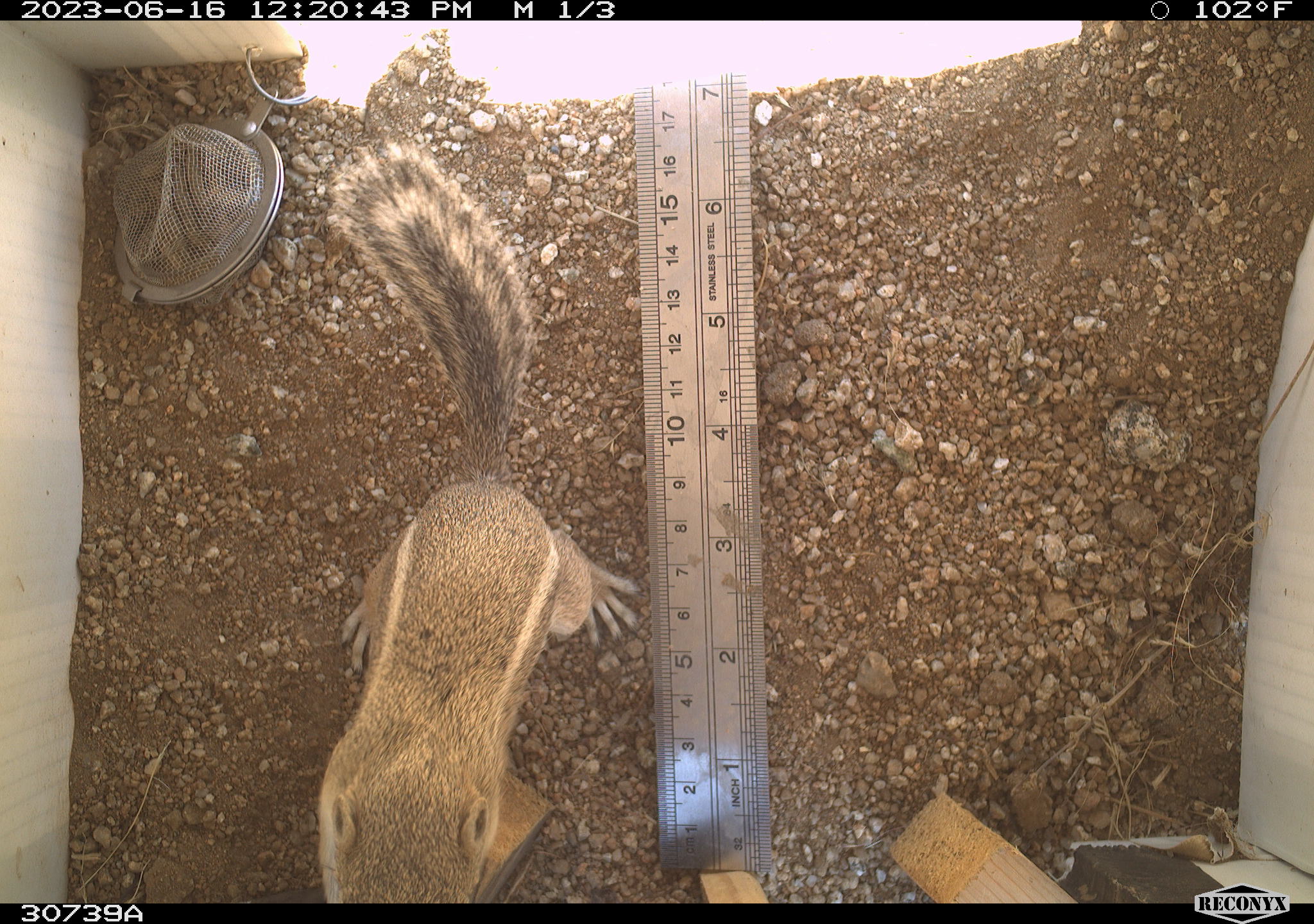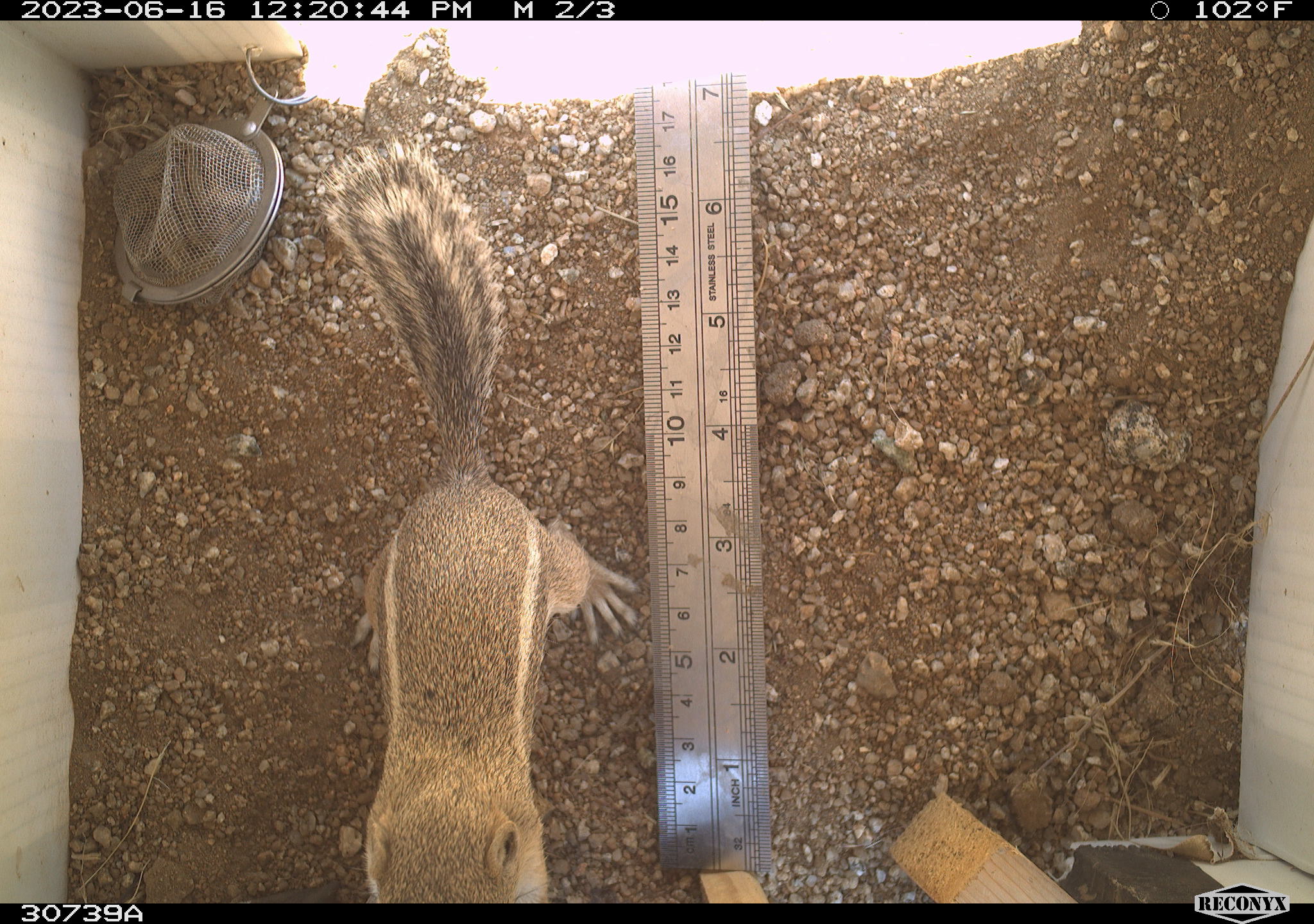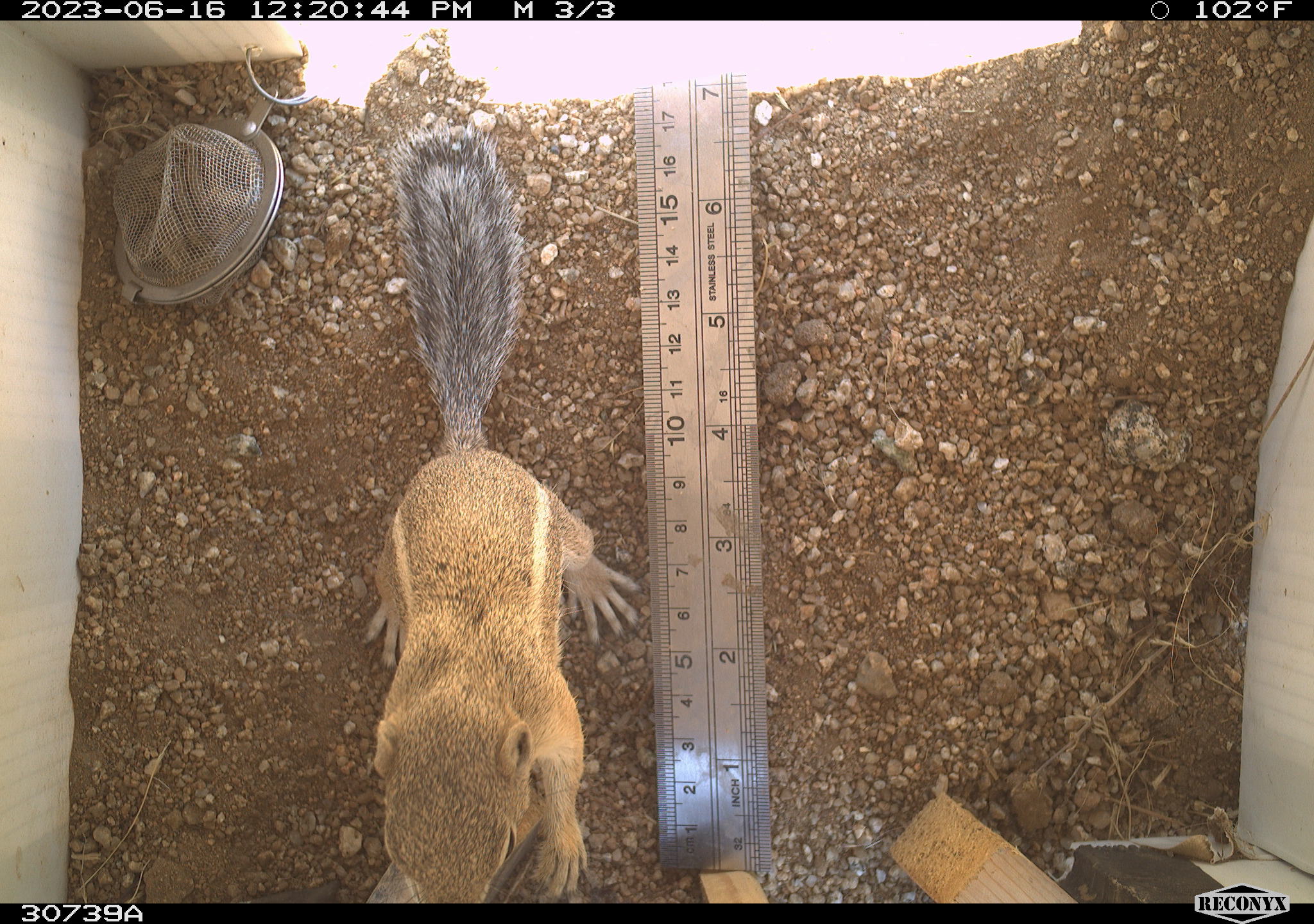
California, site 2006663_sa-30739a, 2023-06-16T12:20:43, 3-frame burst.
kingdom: Animalia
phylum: Chordata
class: Mammalia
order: Rodentia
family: Sciuridae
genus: Ammospermophilus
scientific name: Ammospermophilus leucurus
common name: white-tailed antelope squirrel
White-tailed antelope squirrel (Ammospermophilus leucurus).